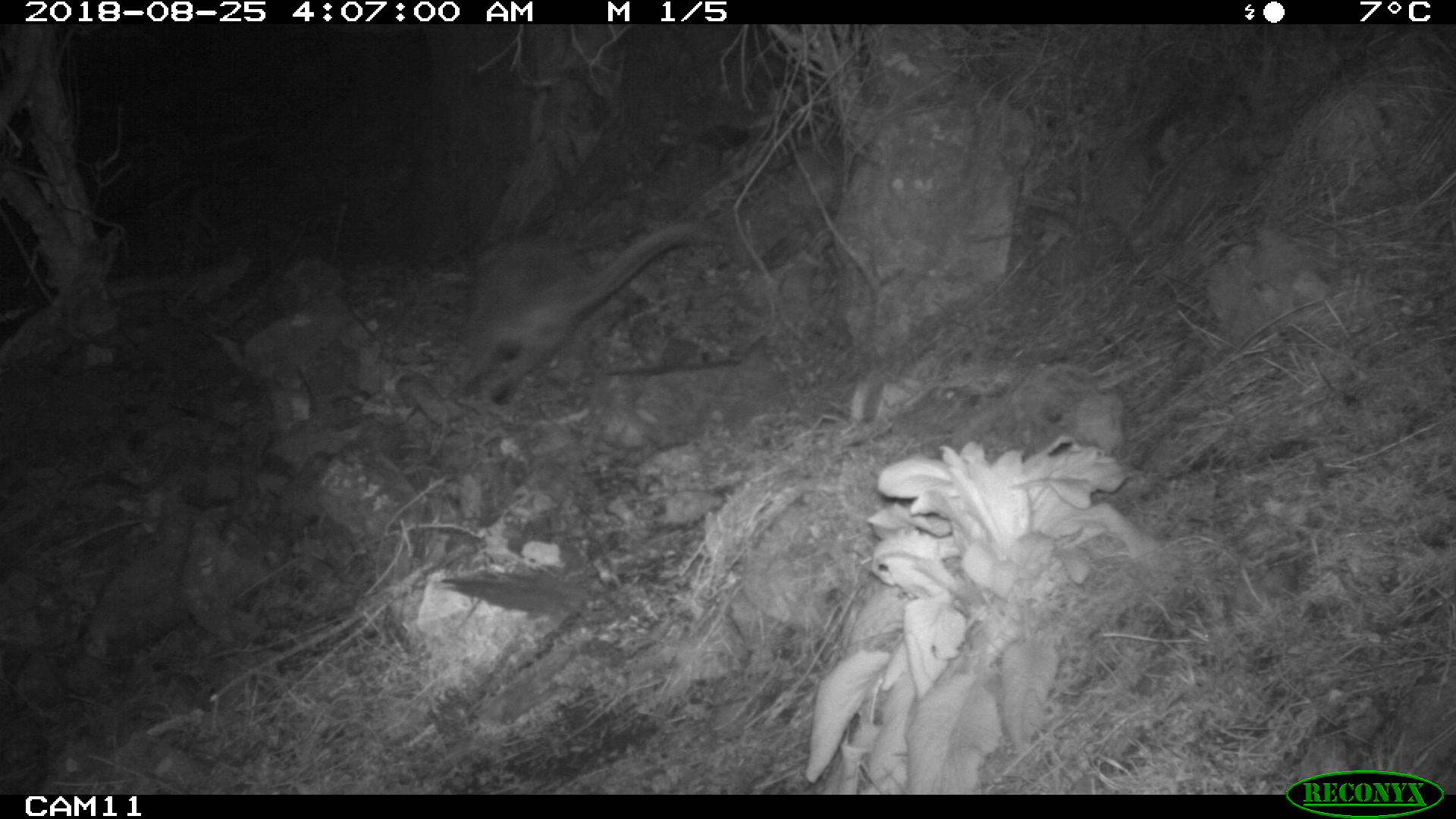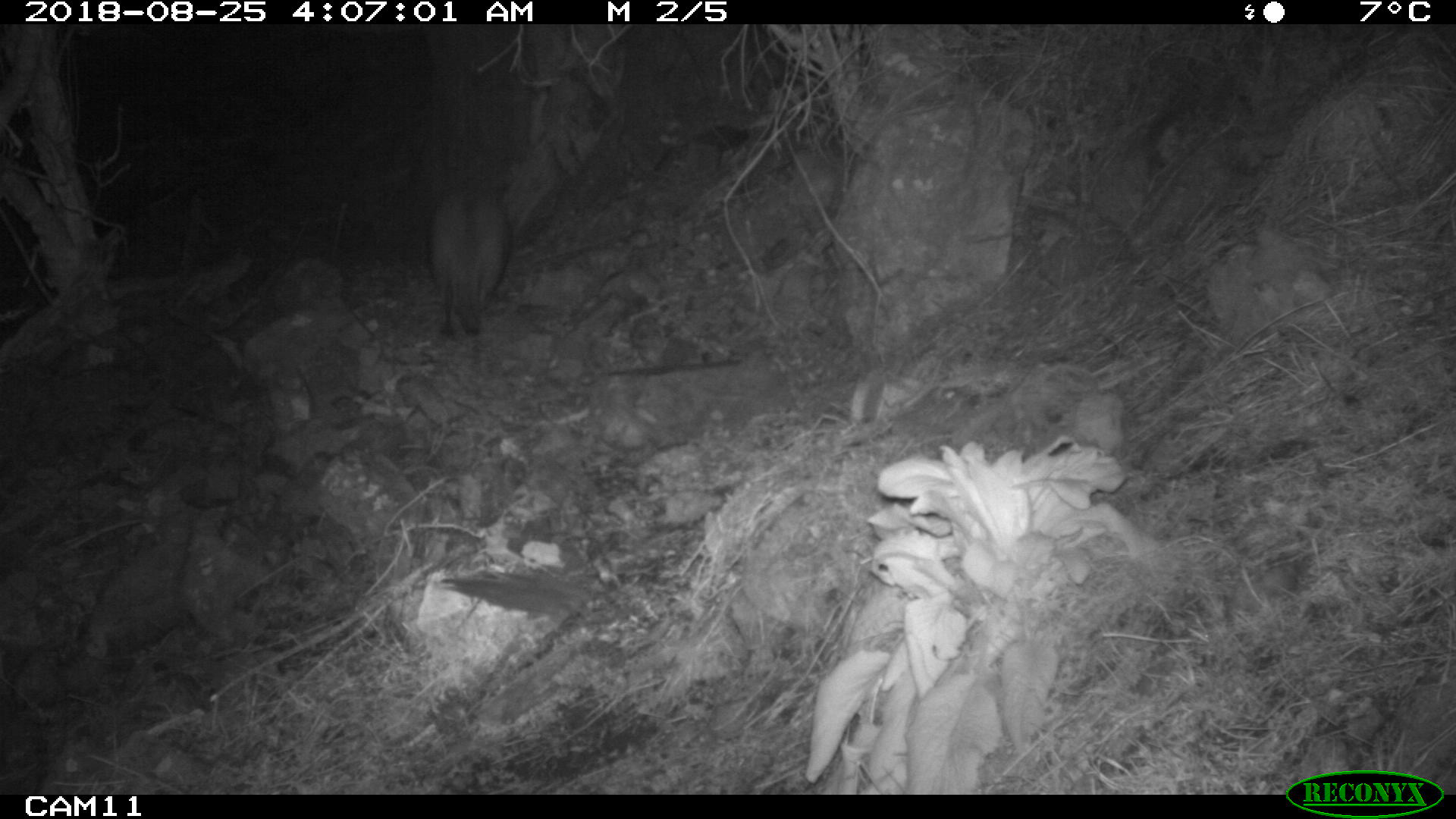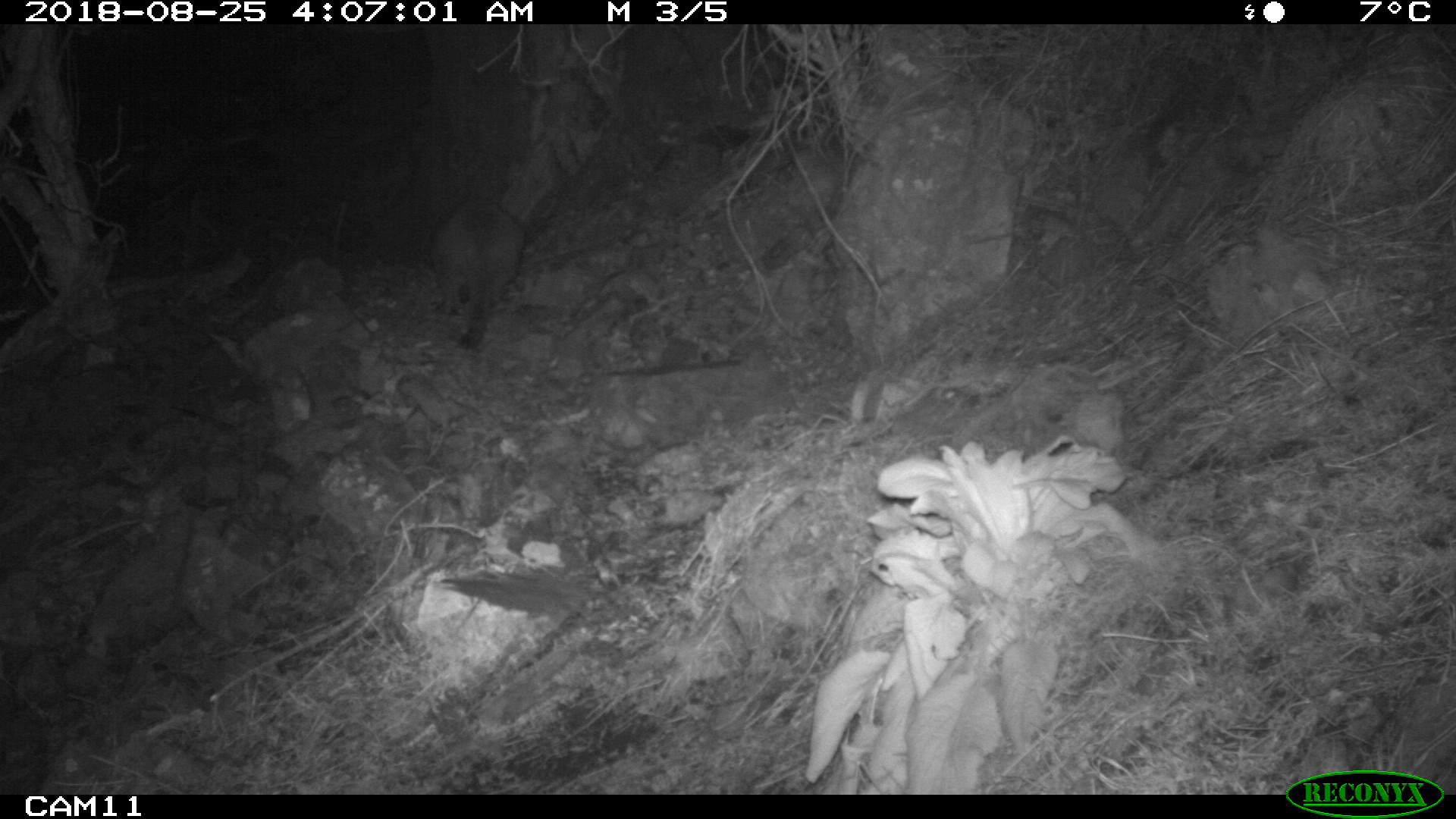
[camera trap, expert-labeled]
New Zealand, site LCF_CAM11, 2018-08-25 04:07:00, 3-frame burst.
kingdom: Animalia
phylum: Chordata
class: Mammalia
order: Diprotodontia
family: Macropodidae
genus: Notamacropus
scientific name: Notamacropus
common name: wallaby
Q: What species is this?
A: Wallaby (Notamacropus).